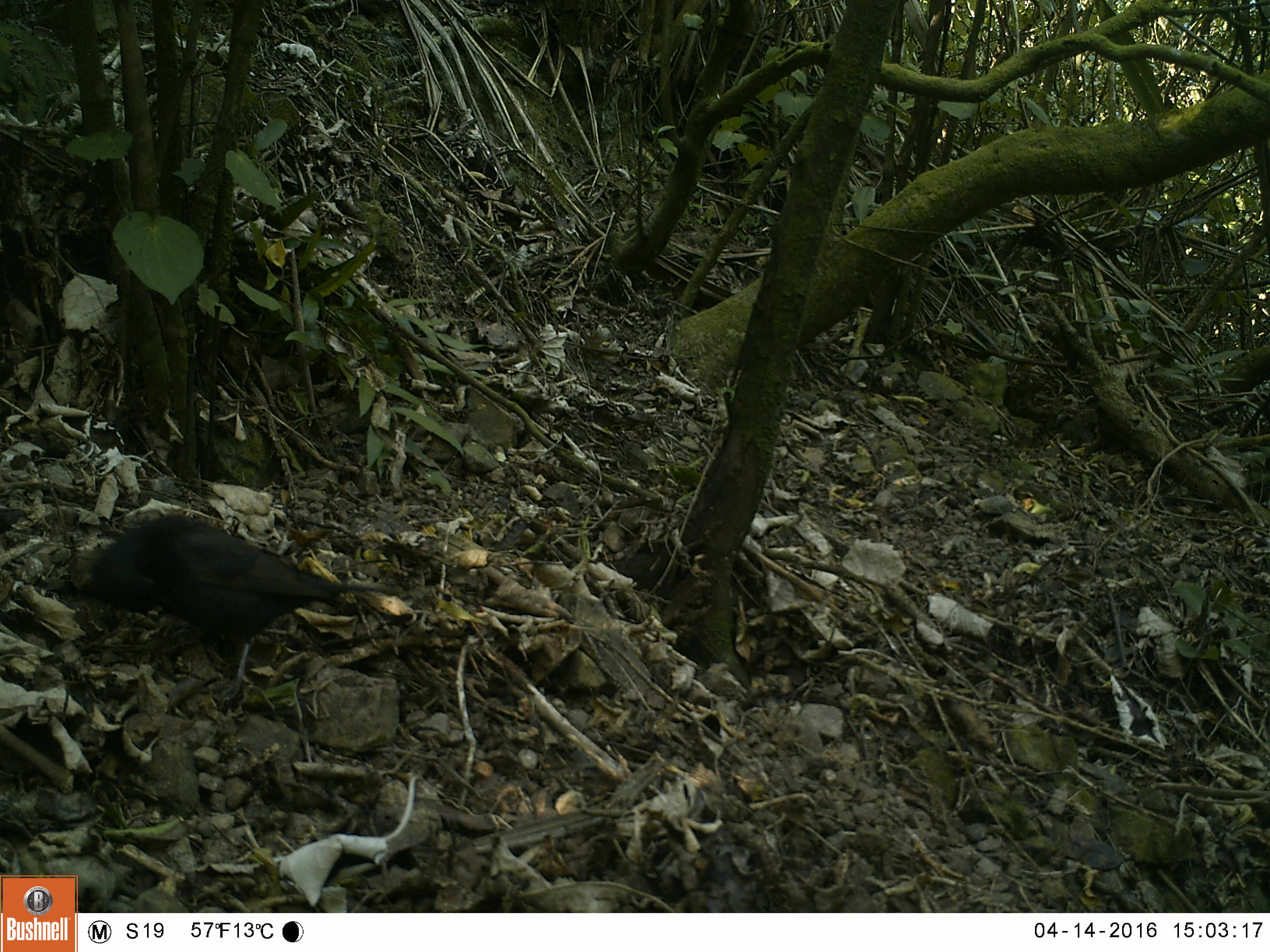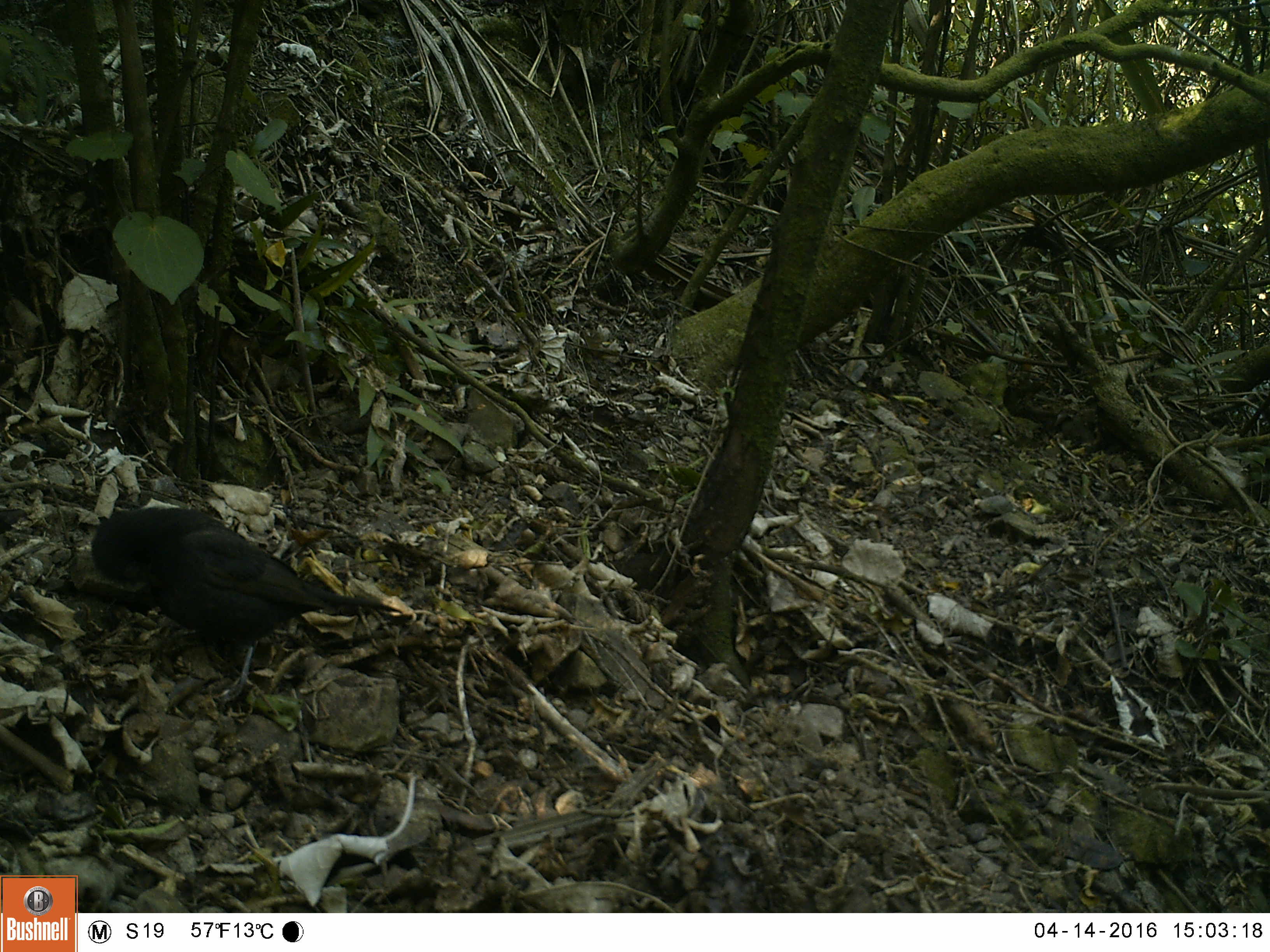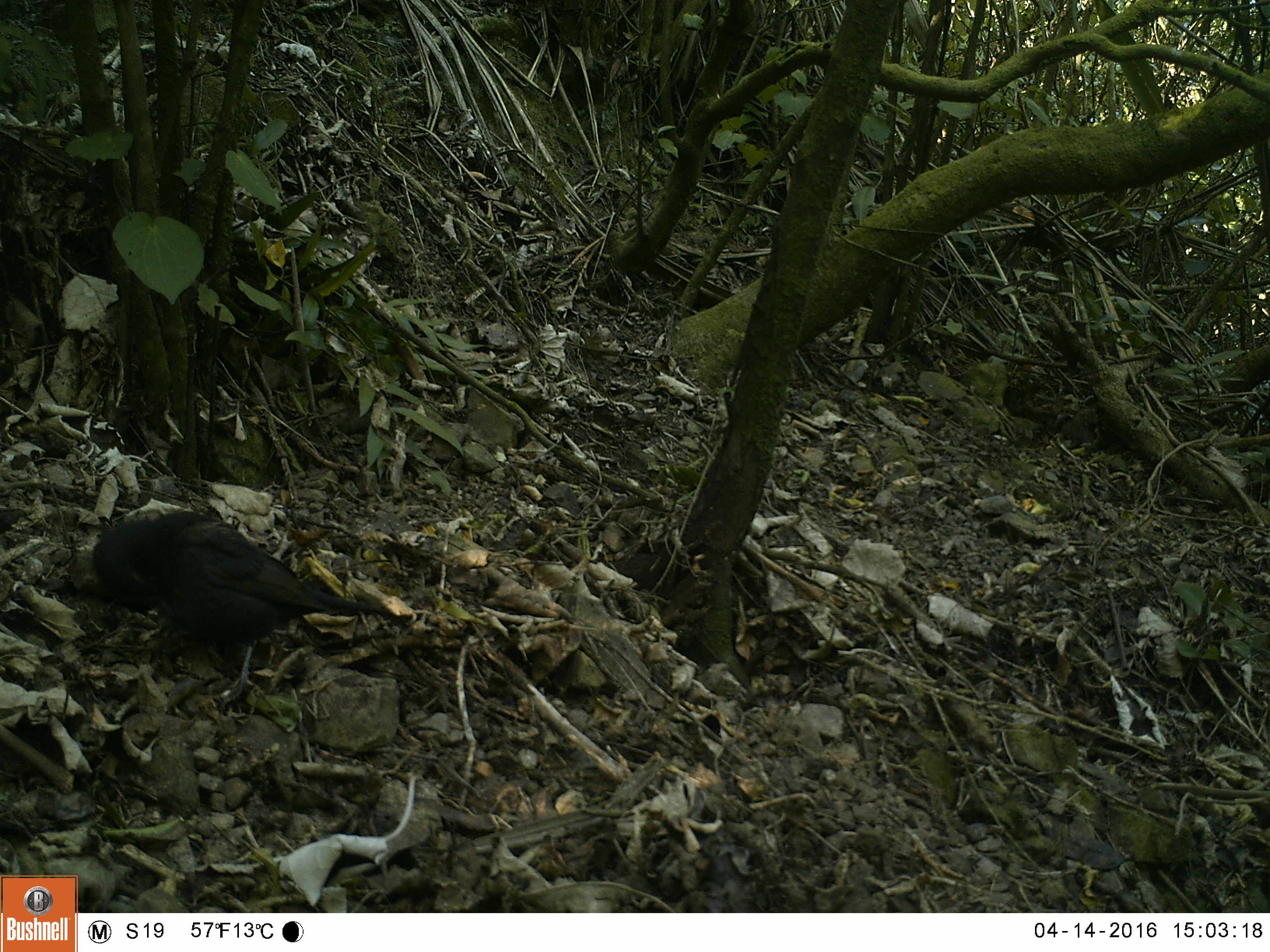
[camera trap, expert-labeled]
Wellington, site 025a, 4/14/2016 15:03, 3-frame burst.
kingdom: Animalia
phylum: Chordata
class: Aves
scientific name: Aves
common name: bird